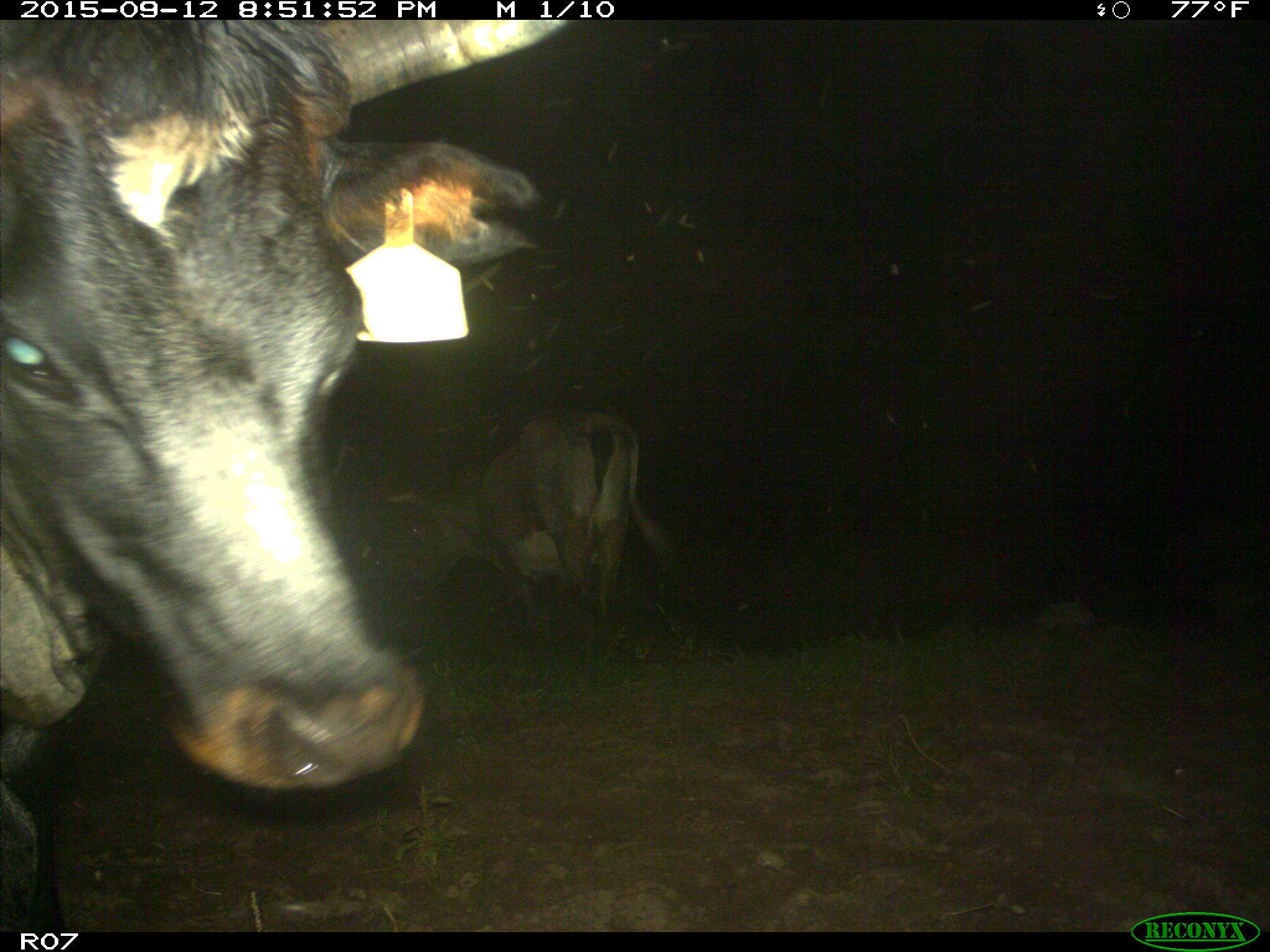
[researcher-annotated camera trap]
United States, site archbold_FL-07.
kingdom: Animalia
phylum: Chordata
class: Mammalia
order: Artiodactyla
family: Bovidae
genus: Bos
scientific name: Bos taurus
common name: domestic cow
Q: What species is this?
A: Bos taurus (domestic cow).